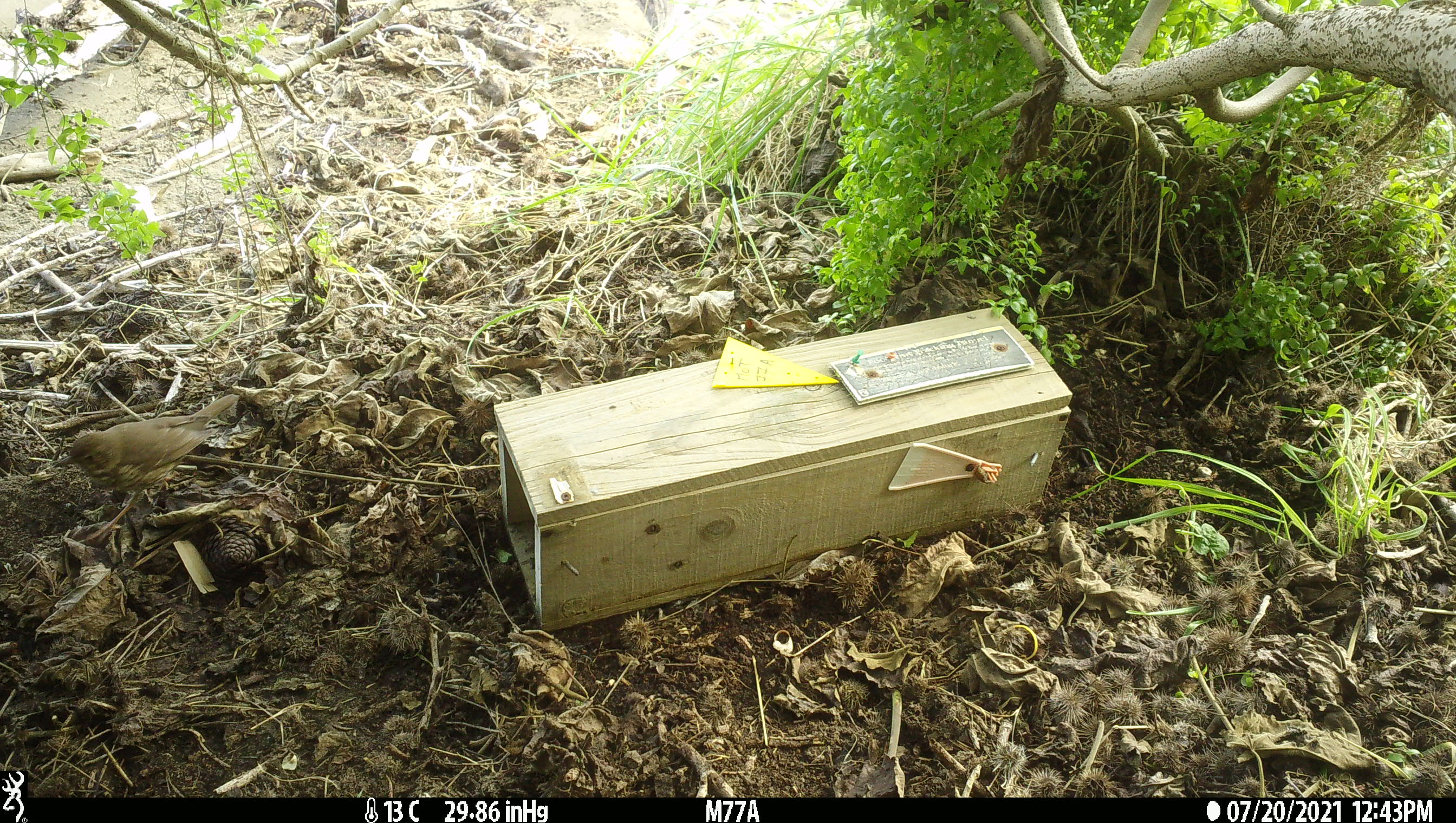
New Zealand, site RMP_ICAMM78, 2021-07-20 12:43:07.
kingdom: Animalia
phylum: Chordata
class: Aves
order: Passeriformes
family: Turdidae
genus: Turdus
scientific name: Turdus philomelos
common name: song thrush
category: thrush